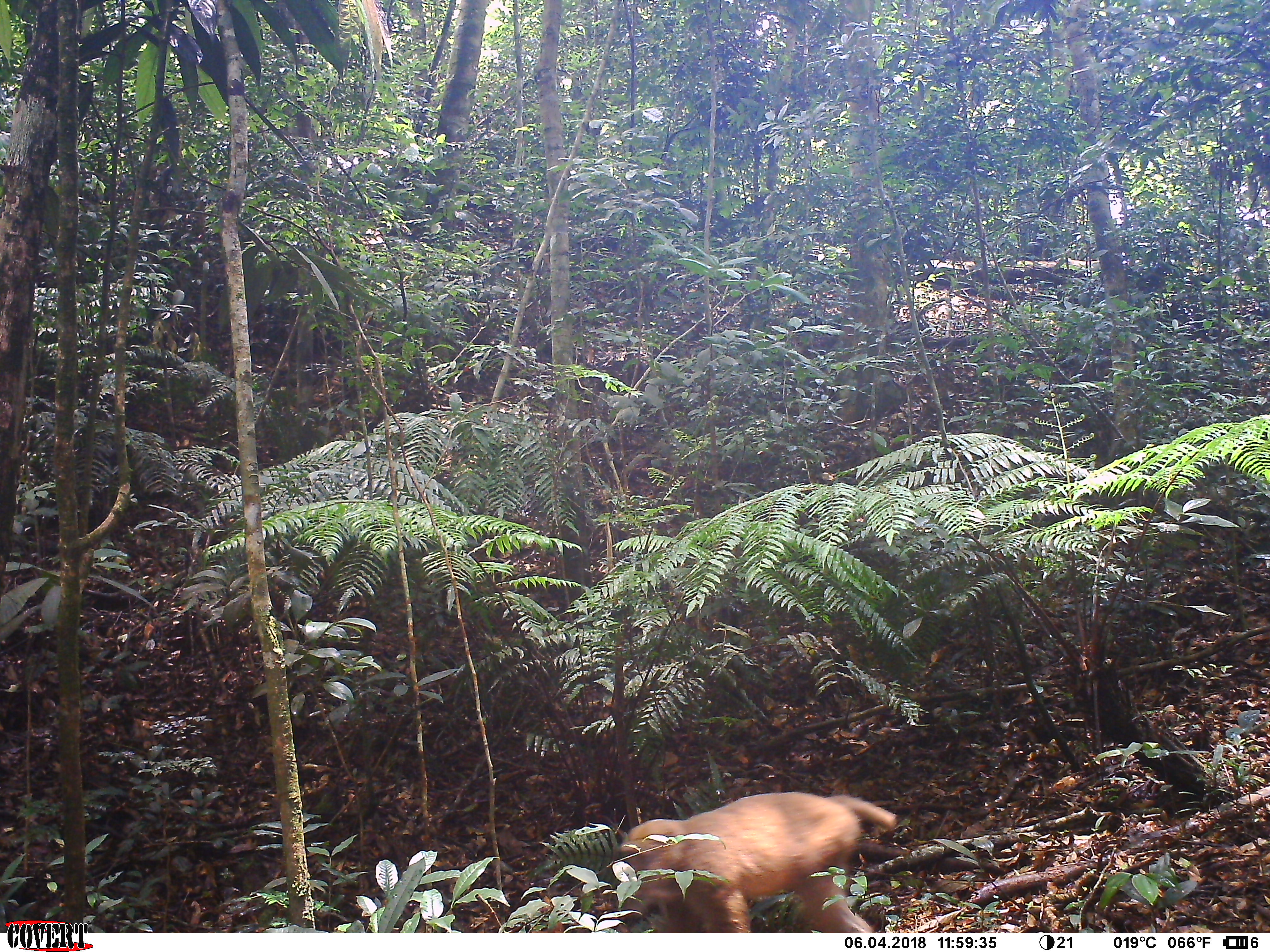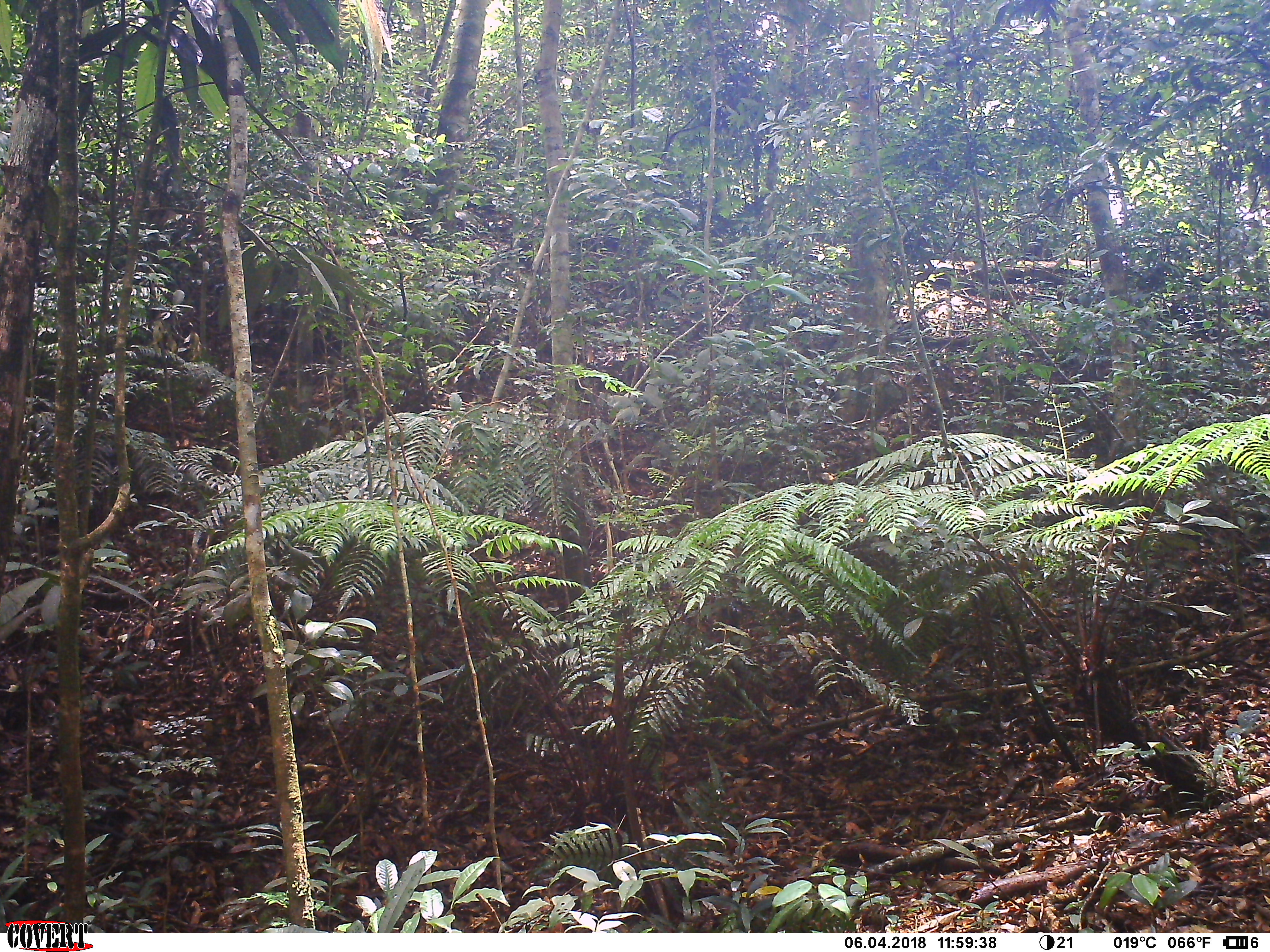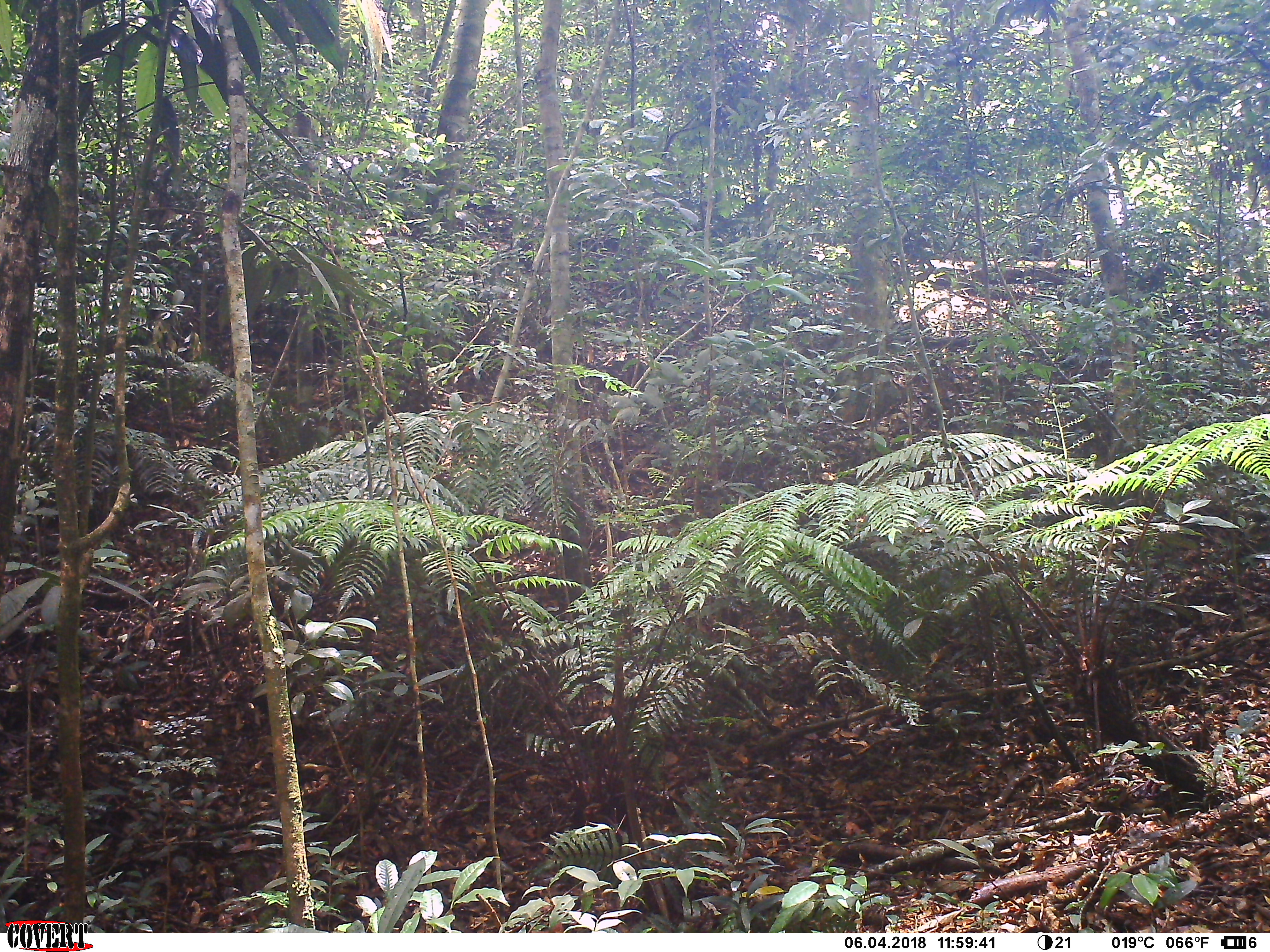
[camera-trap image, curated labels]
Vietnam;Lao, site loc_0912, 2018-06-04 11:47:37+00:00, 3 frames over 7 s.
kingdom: Animalia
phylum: Chordata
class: Mammalia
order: Primates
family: Cercopithecidae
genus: Macaca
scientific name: Macaca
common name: macaque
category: macaque not stump tailed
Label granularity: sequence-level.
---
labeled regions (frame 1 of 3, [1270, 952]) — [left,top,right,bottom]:
macaque not stump tailed: [615,791,897,933]